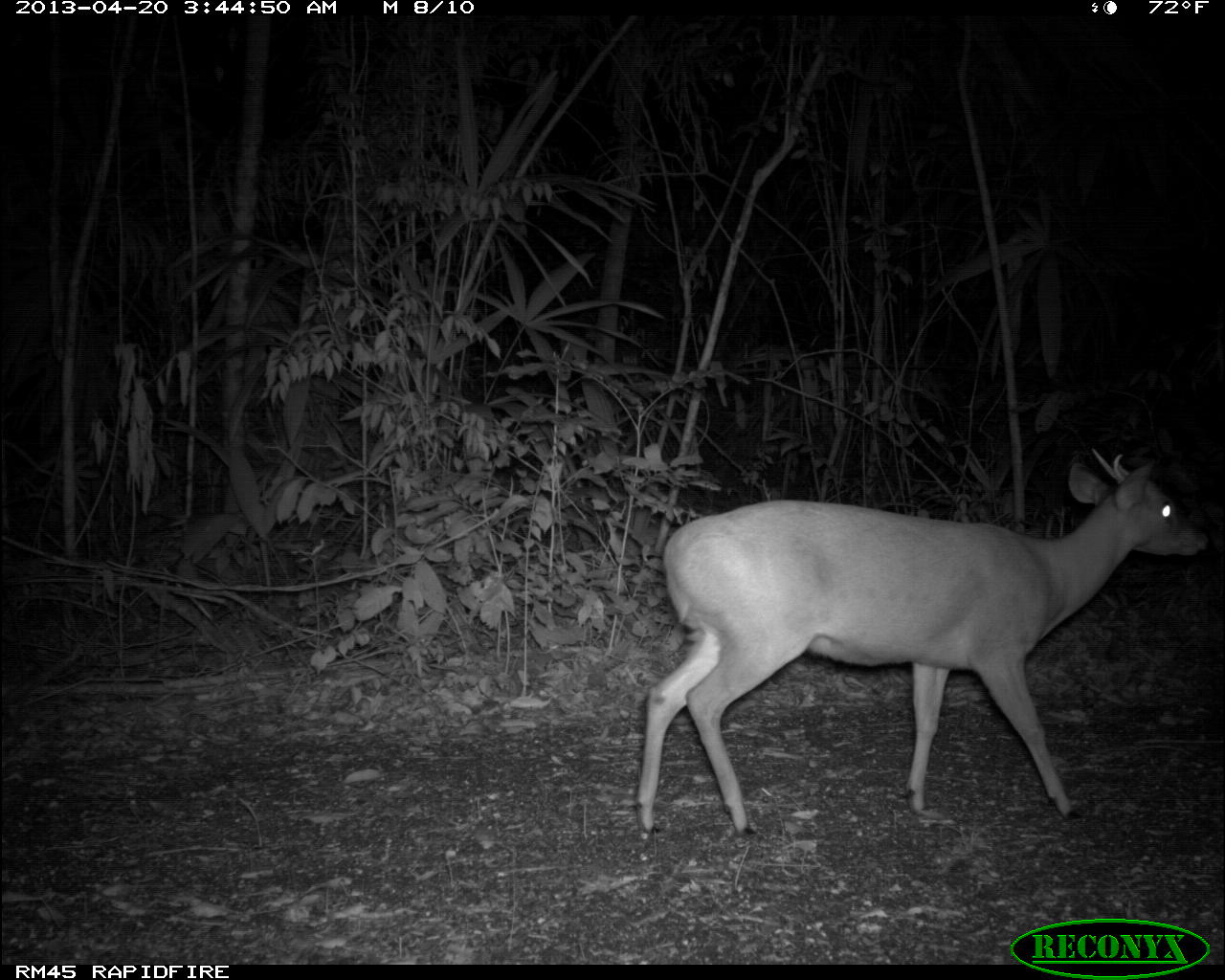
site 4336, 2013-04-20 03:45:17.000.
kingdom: Animalia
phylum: Chordata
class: Mammalia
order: Artiodactyla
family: Cervidae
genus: Mazama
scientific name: Mazama temama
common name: central american red brocket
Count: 1.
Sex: male.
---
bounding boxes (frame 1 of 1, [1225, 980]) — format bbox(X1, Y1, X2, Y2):
mazama temama: bbox(634, 442, 1213, 836)